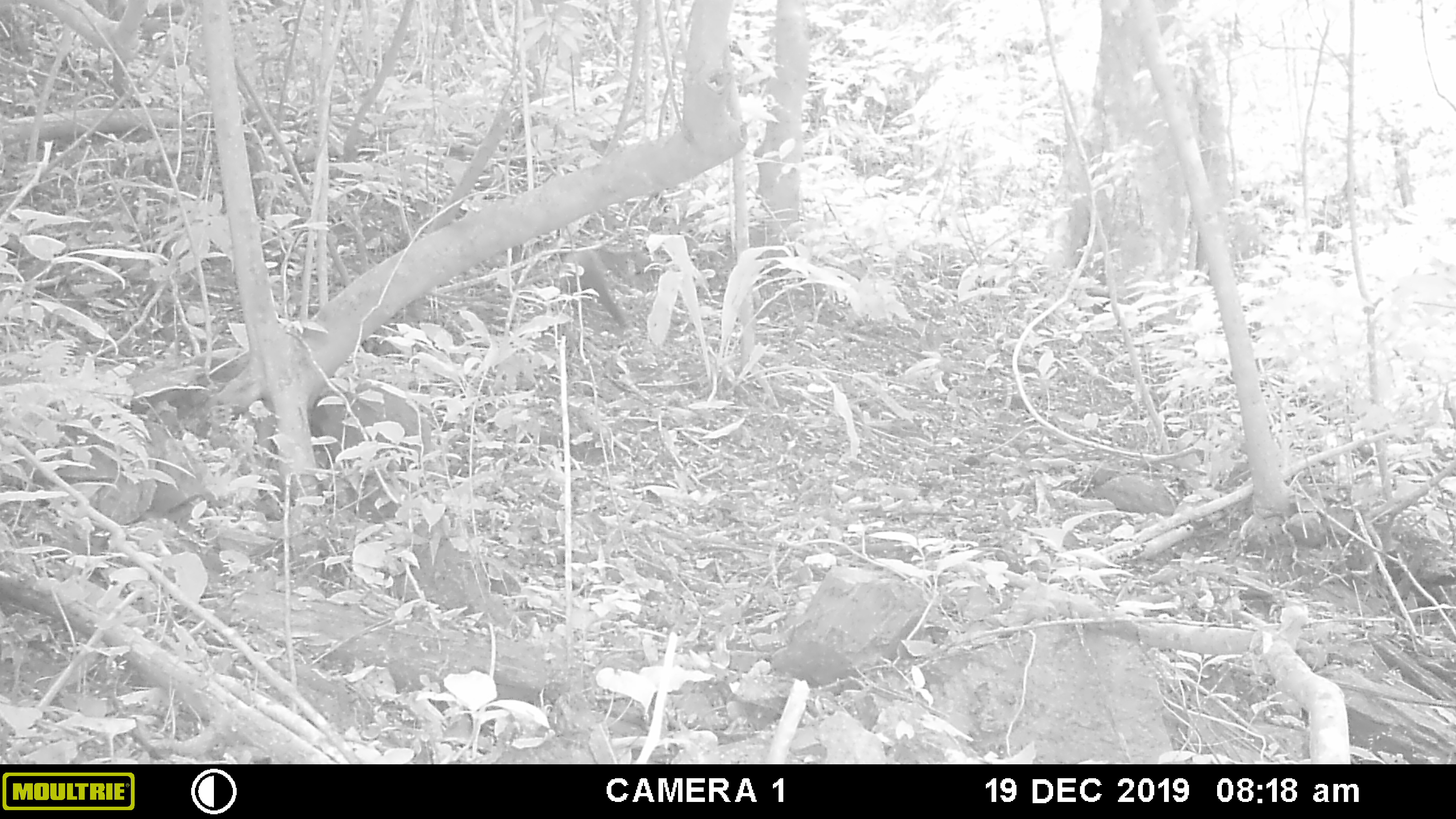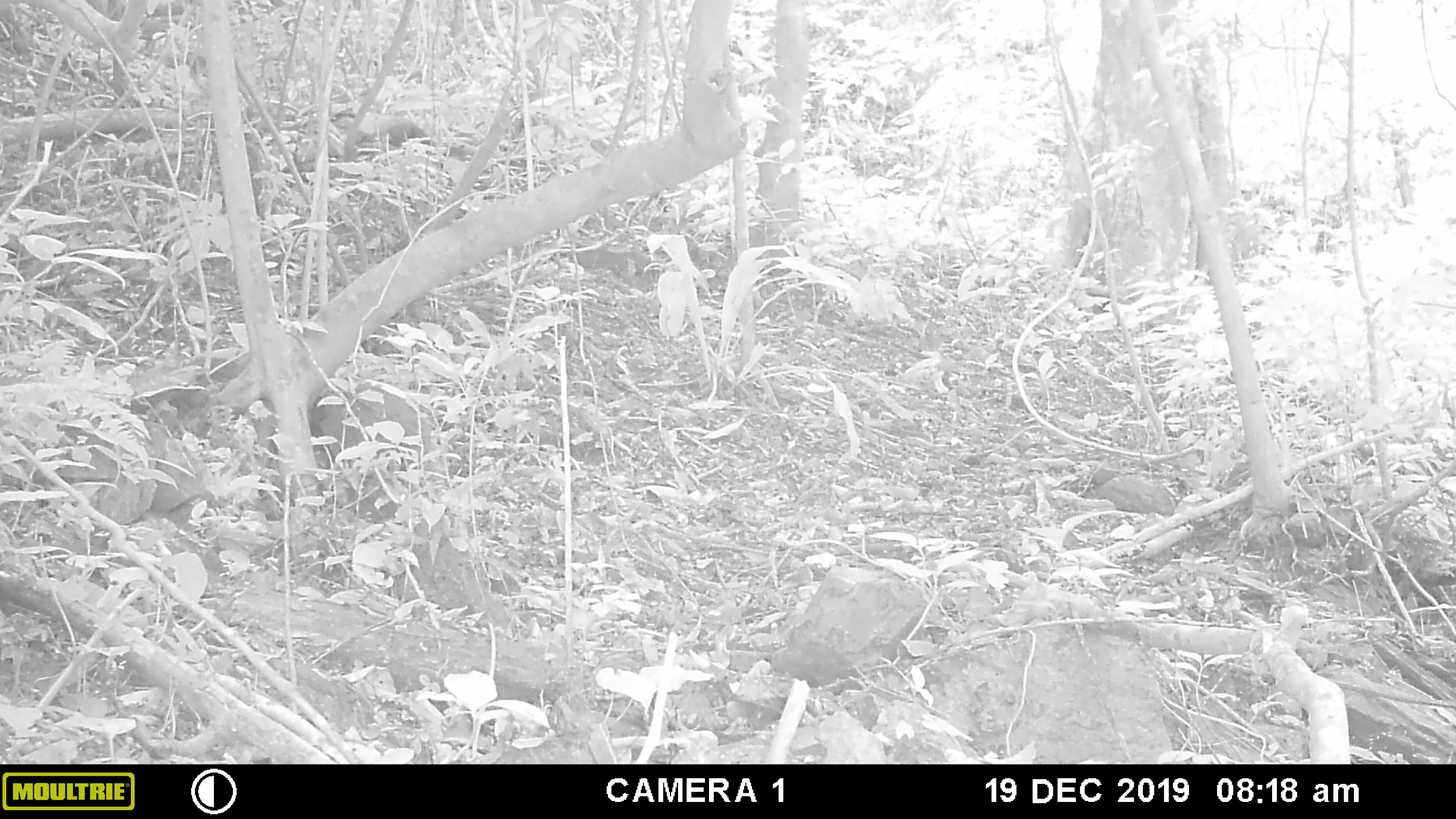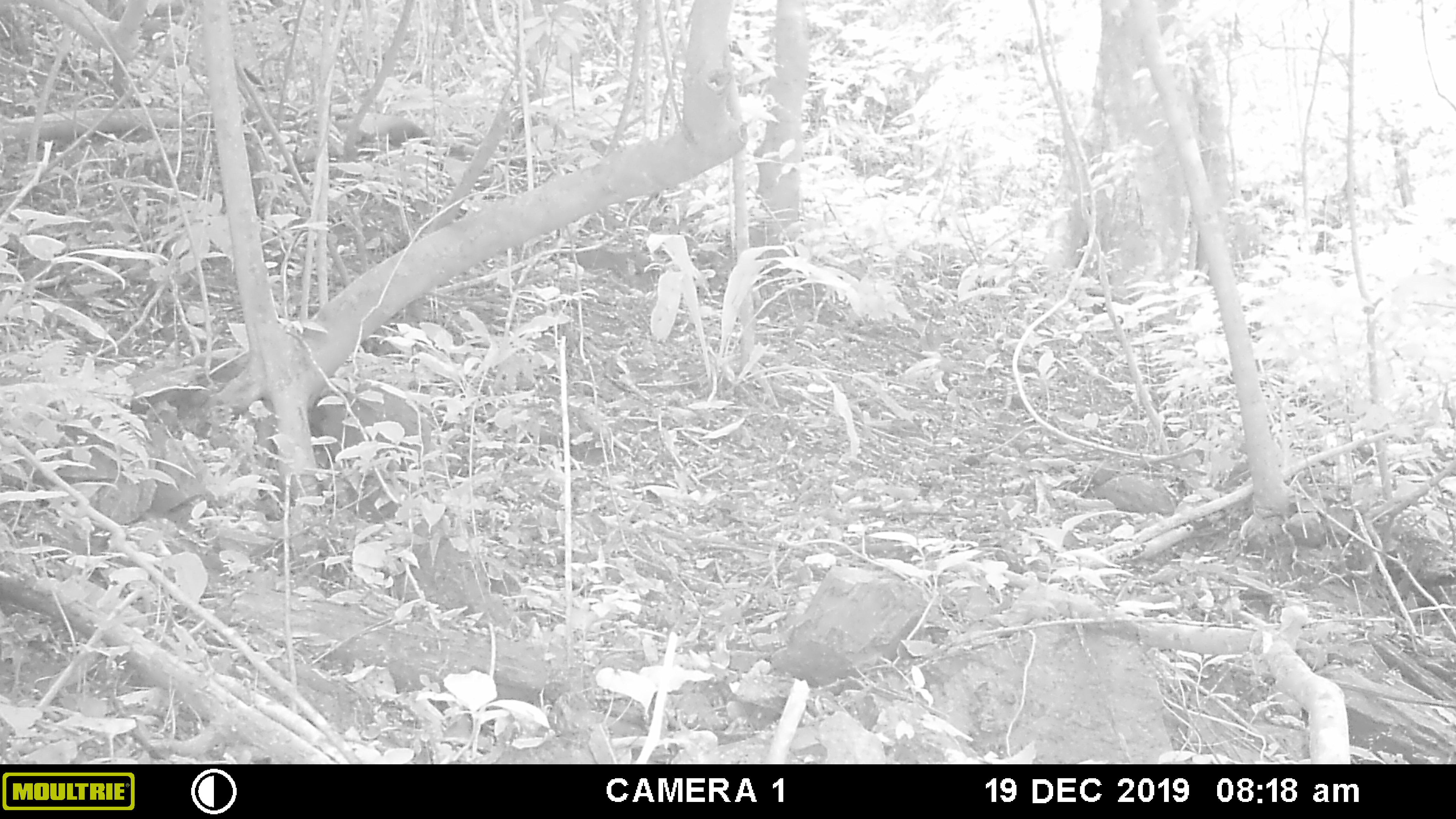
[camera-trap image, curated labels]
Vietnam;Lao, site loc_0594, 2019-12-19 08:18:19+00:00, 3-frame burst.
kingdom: Animalia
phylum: Chordata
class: Mammalia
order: Carnivora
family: Mustelidae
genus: Martes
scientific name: Martes flavigula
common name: yellow-throated marten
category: yellow throated marten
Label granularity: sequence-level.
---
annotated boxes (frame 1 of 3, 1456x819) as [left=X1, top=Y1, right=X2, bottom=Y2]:
yellow throated marten: [left=560, top=246, right=630, bottom=325]